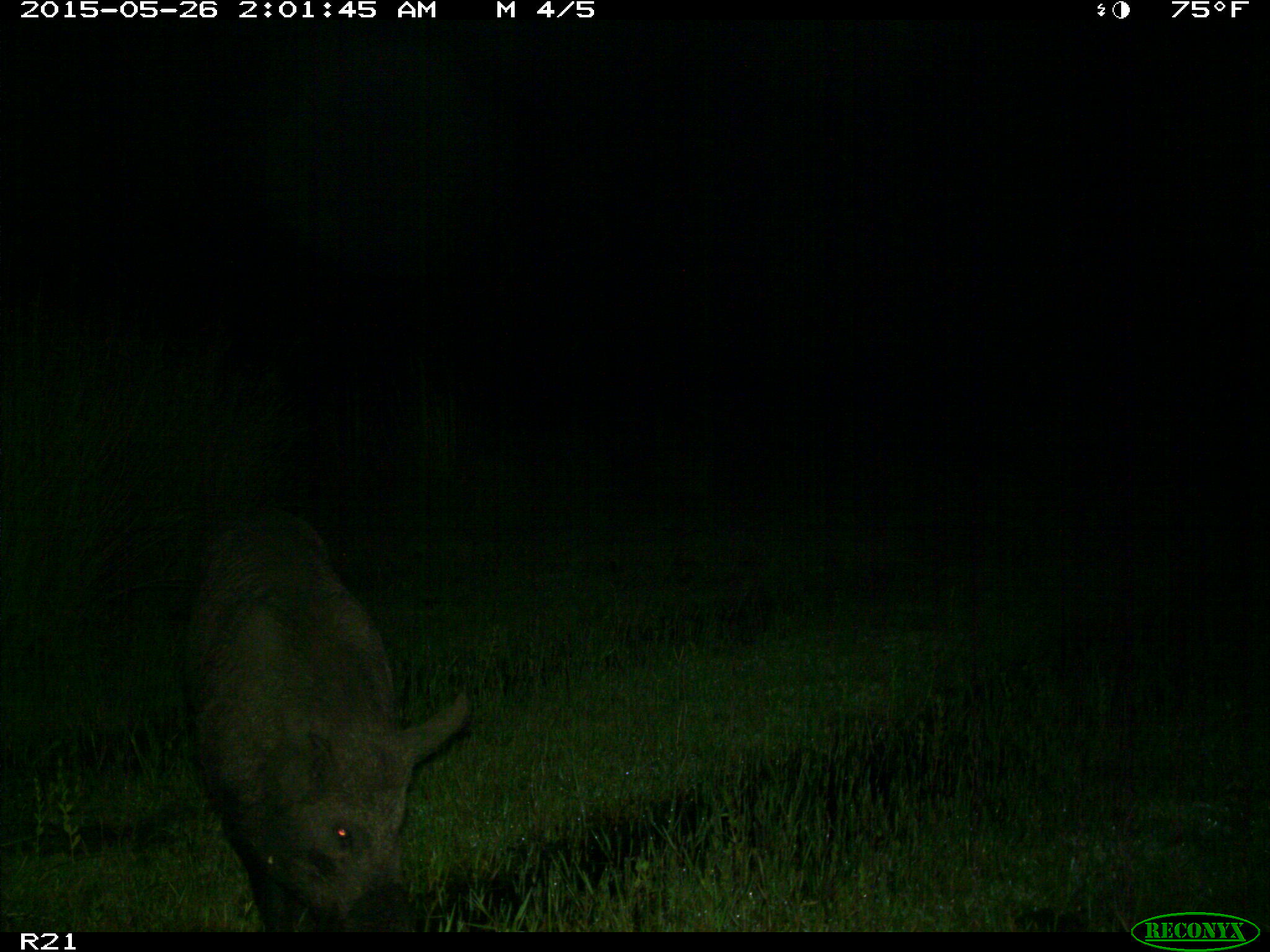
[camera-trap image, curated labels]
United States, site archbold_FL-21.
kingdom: Animalia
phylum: Chordata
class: Mammalia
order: Artiodactyla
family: Suidae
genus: Sus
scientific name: Sus scrofa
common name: wild boar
Sus scrofa (wild boar).